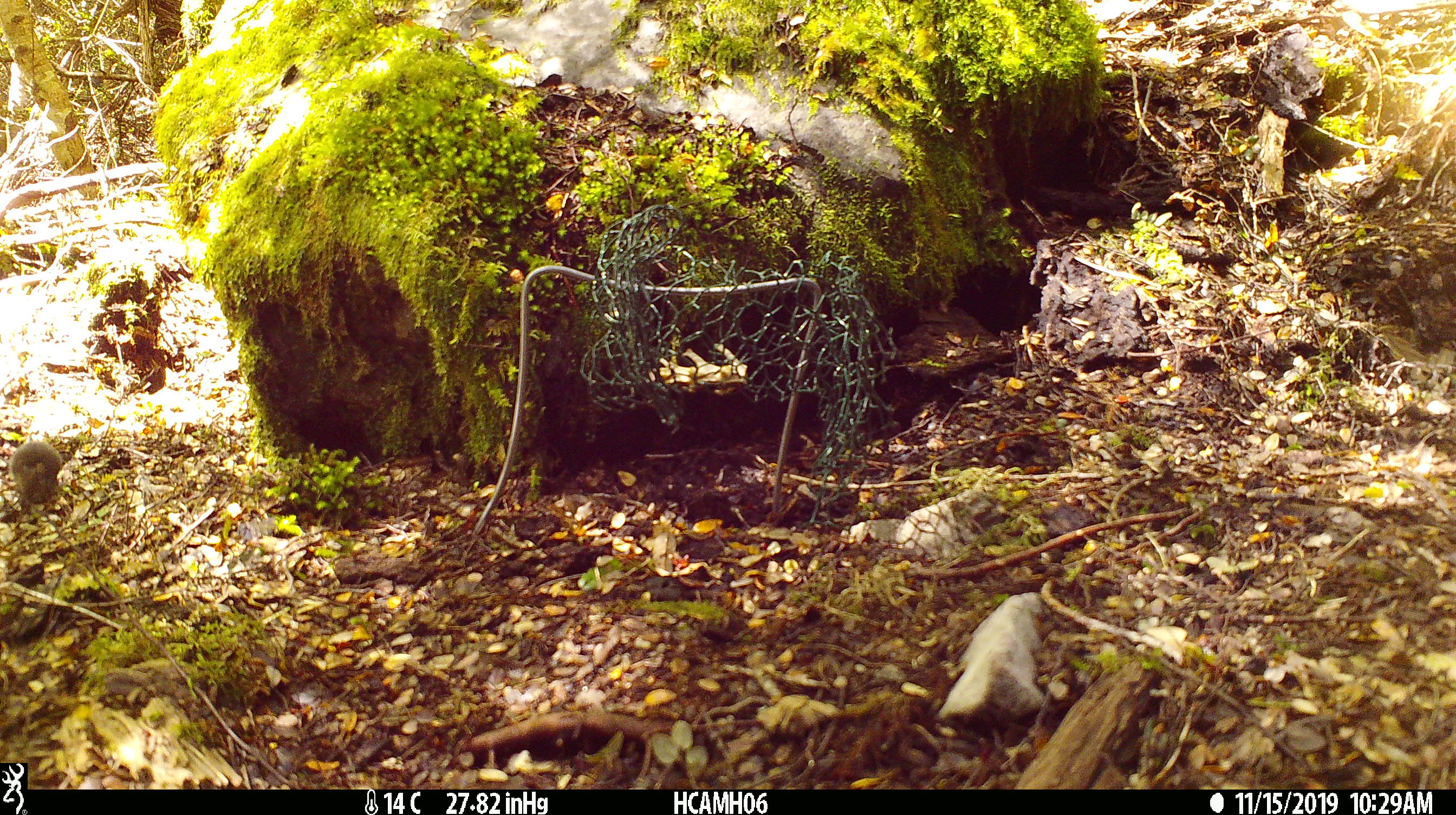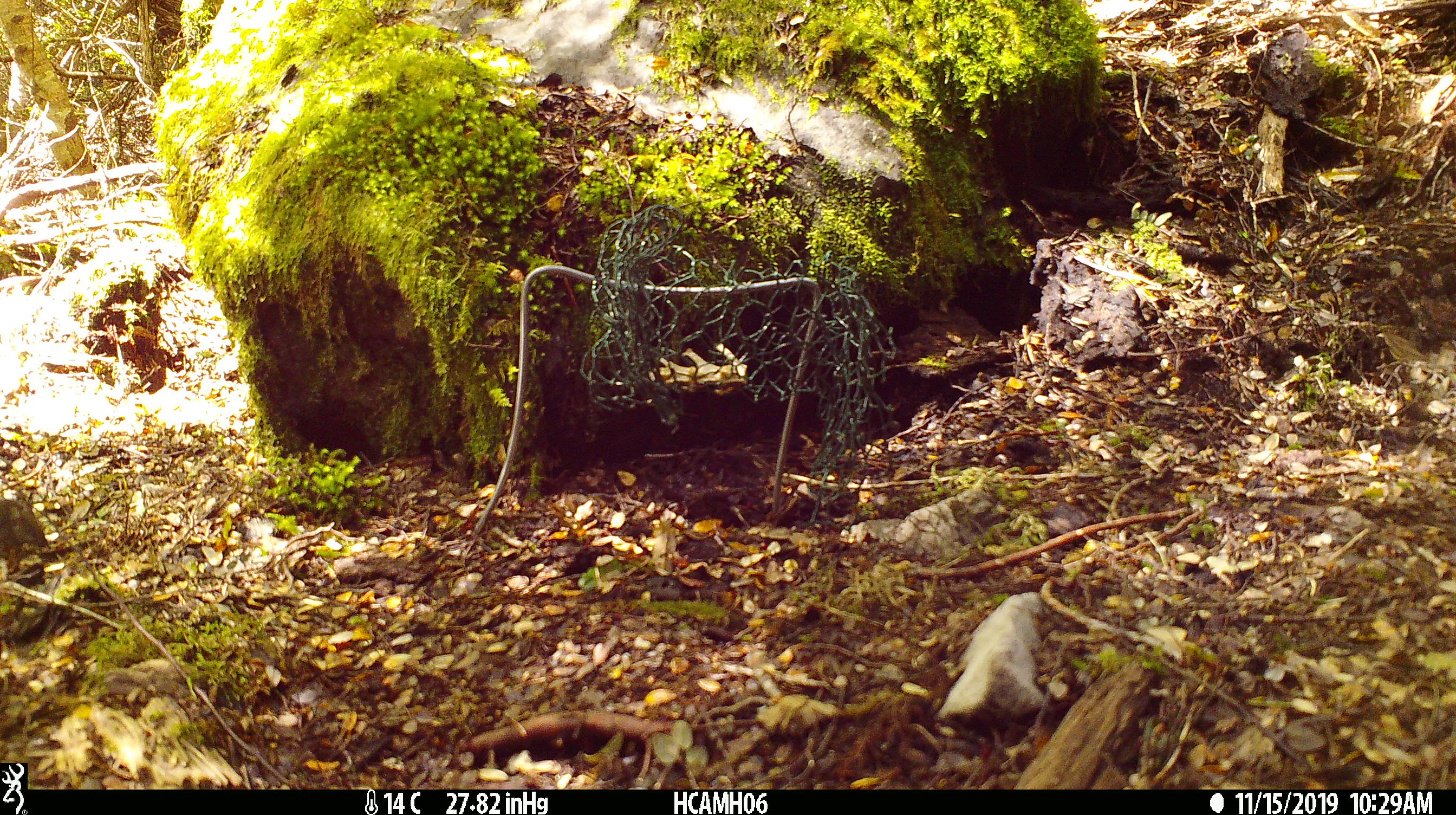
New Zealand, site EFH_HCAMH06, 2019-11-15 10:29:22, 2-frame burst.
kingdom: Animalia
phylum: Chordata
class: Mammalia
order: Rodentia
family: Muridae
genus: Mus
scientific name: Mus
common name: mouse